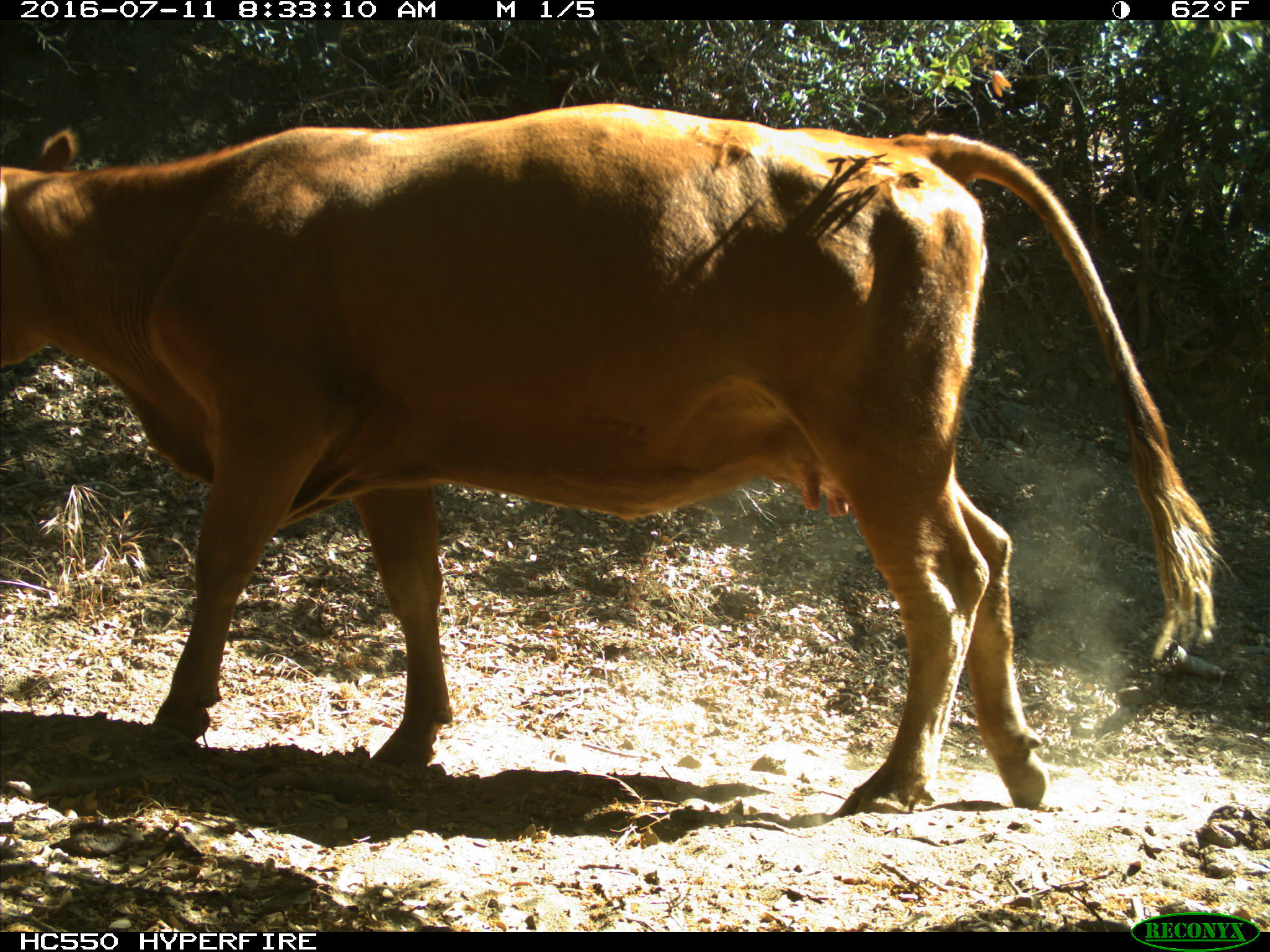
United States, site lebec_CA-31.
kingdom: Animalia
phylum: Chordata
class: Mammalia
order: Artiodactyla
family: Bovidae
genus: Bos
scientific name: Bos taurus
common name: domestic cow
Bos taurus (domestic cow).